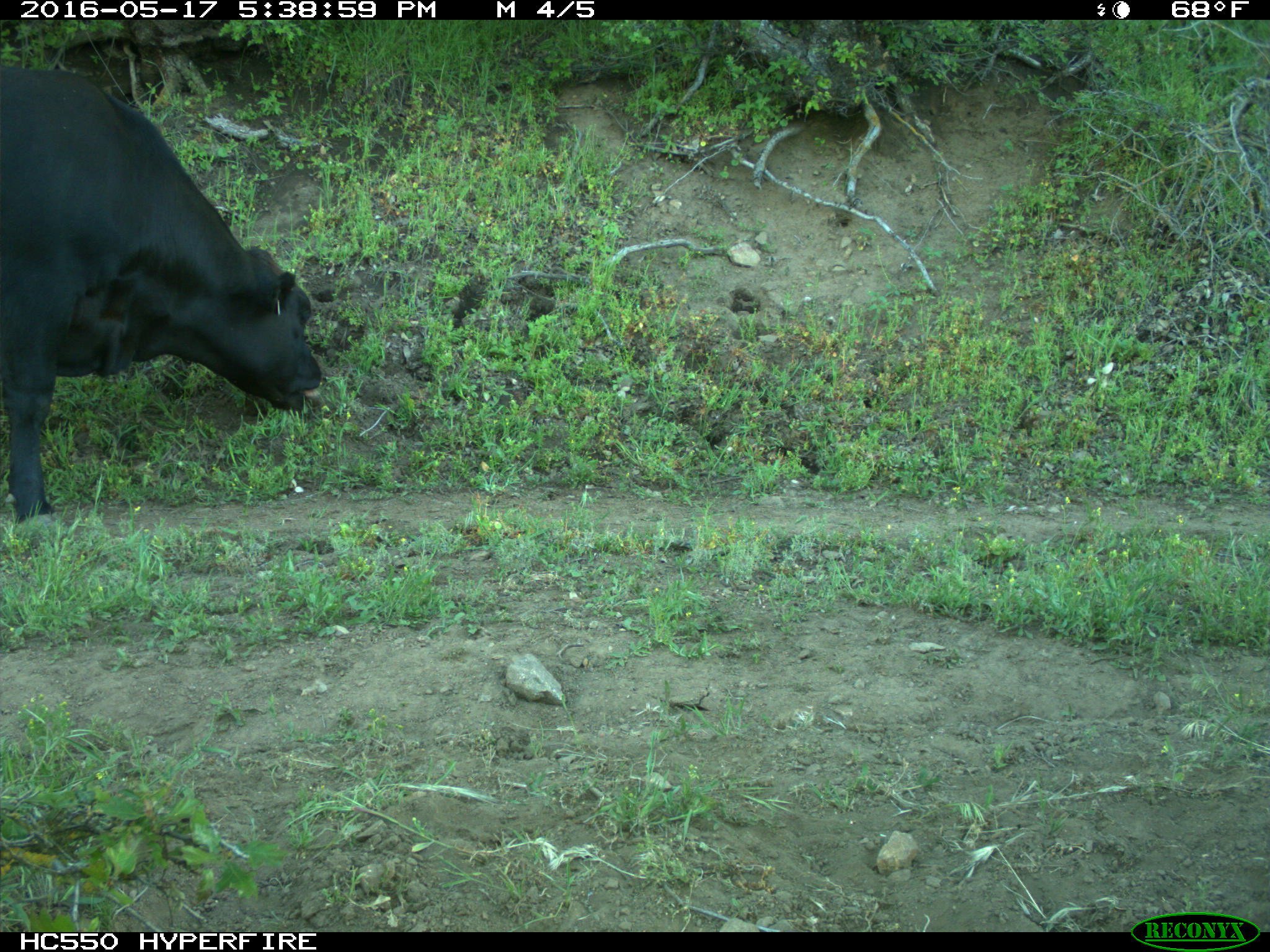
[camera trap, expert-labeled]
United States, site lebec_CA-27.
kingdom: Animalia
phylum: Chordata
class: Mammalia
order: Artiodactyla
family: Bovidae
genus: Bos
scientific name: Bos taurus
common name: domestic cow